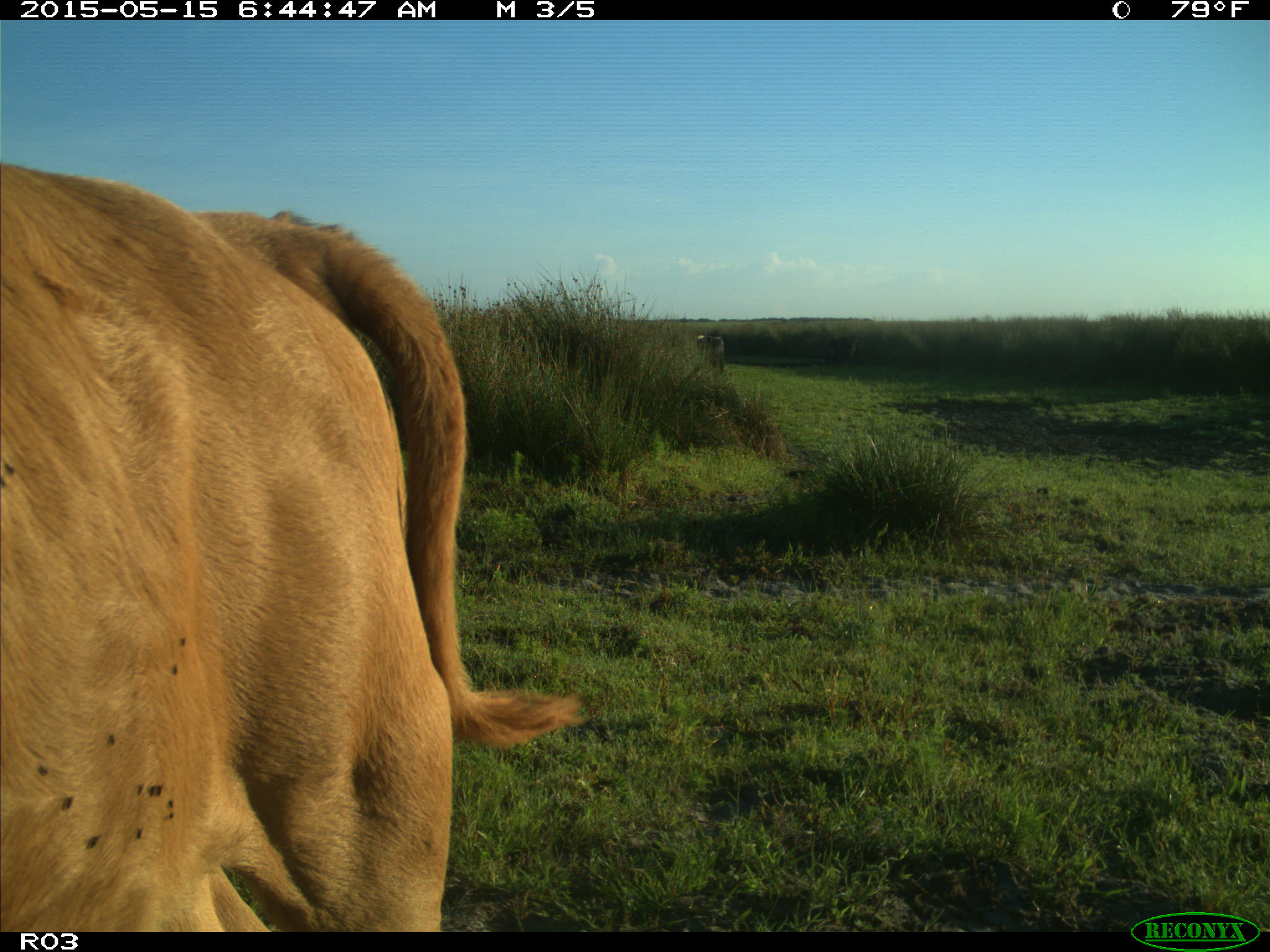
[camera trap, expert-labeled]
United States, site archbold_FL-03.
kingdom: Animalia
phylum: Chordata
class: Mammalia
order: Artiodactyla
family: Bovidae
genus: Bos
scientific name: Bos taurus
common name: domestic cow